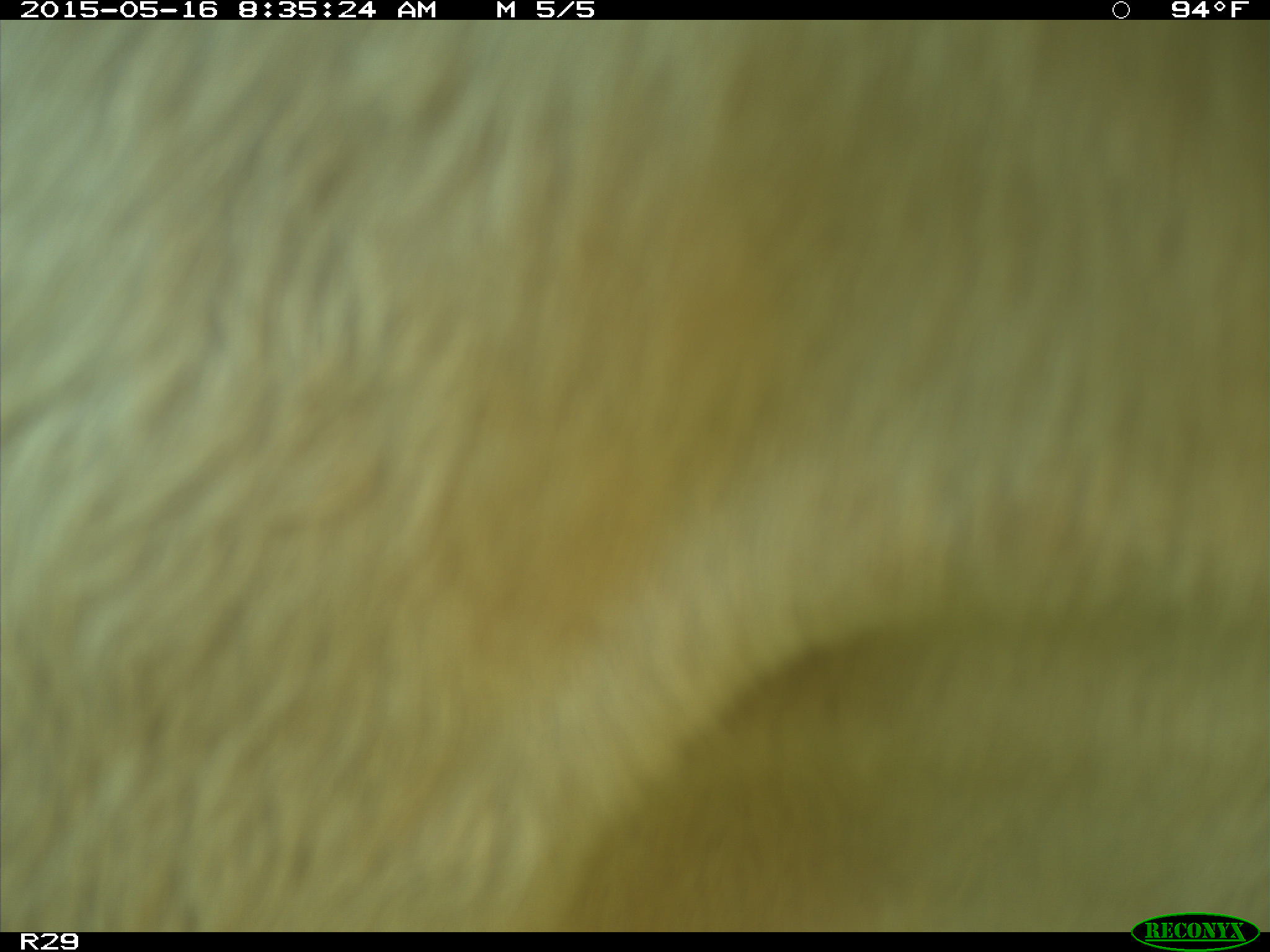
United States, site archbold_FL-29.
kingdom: Animalia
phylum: Chordata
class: Mammalia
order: Artiodactyla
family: Bovidae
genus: Bos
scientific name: Bos taurus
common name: domestic cow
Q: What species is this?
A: Bos taurus (domestic cow).